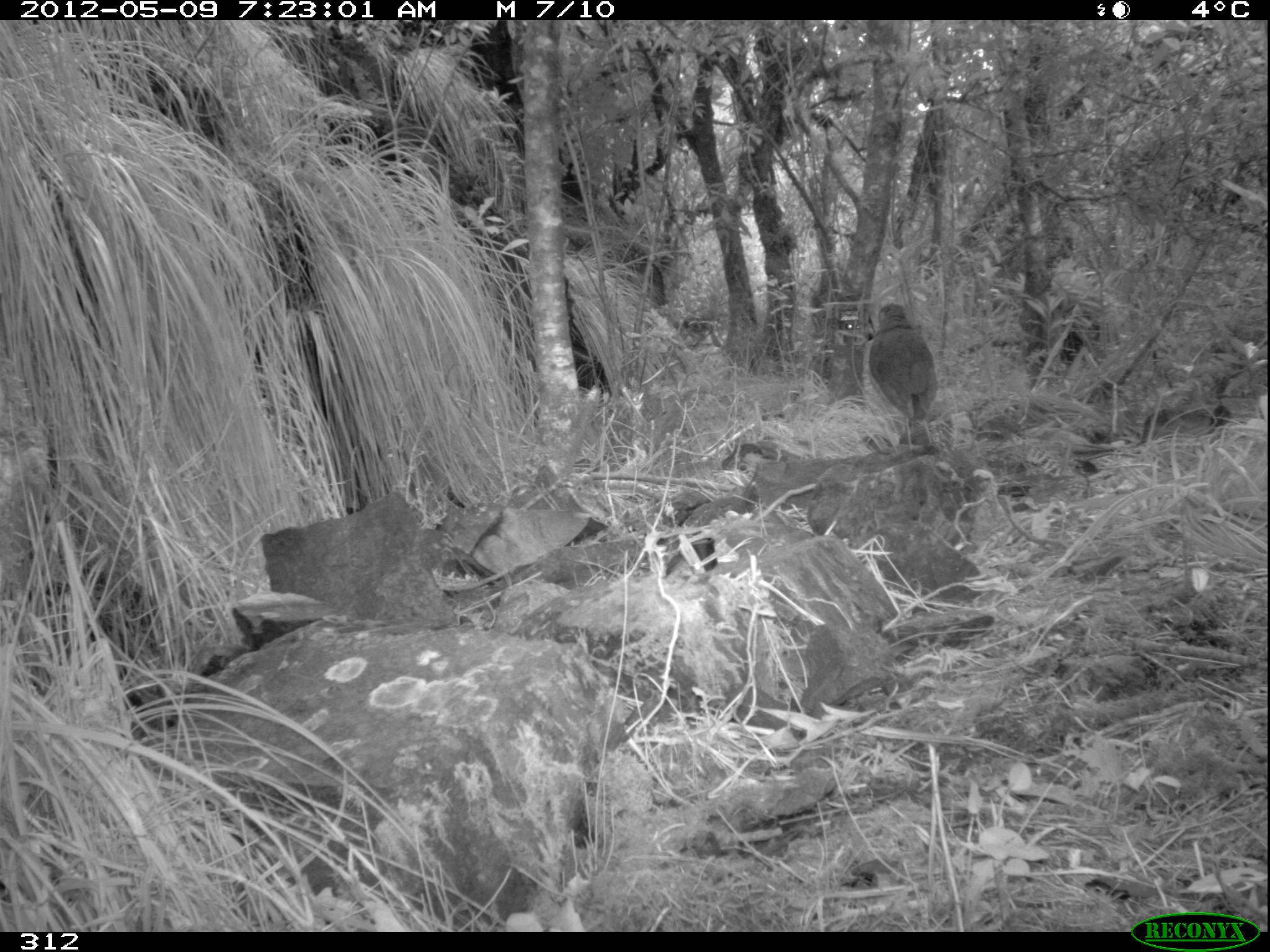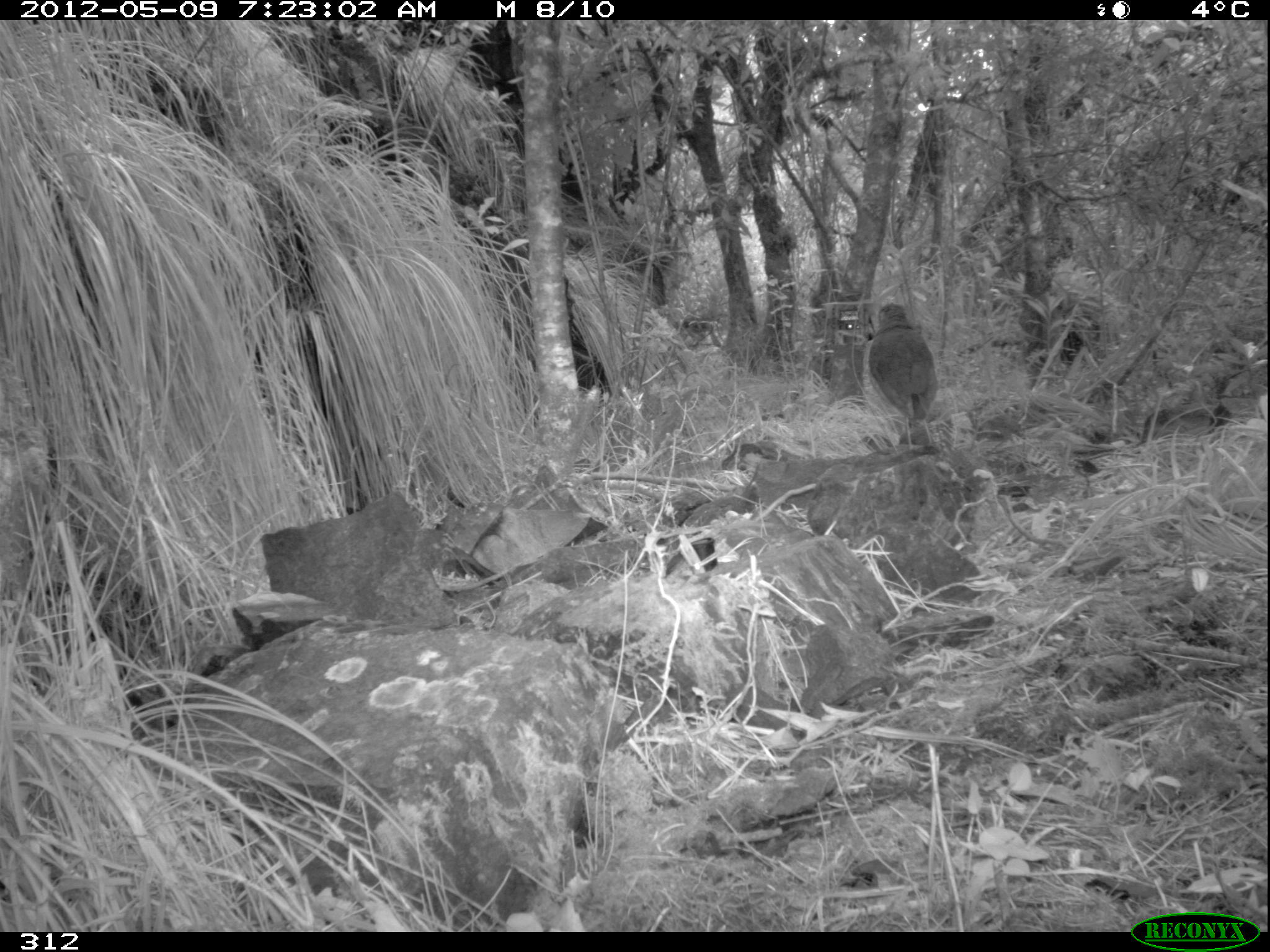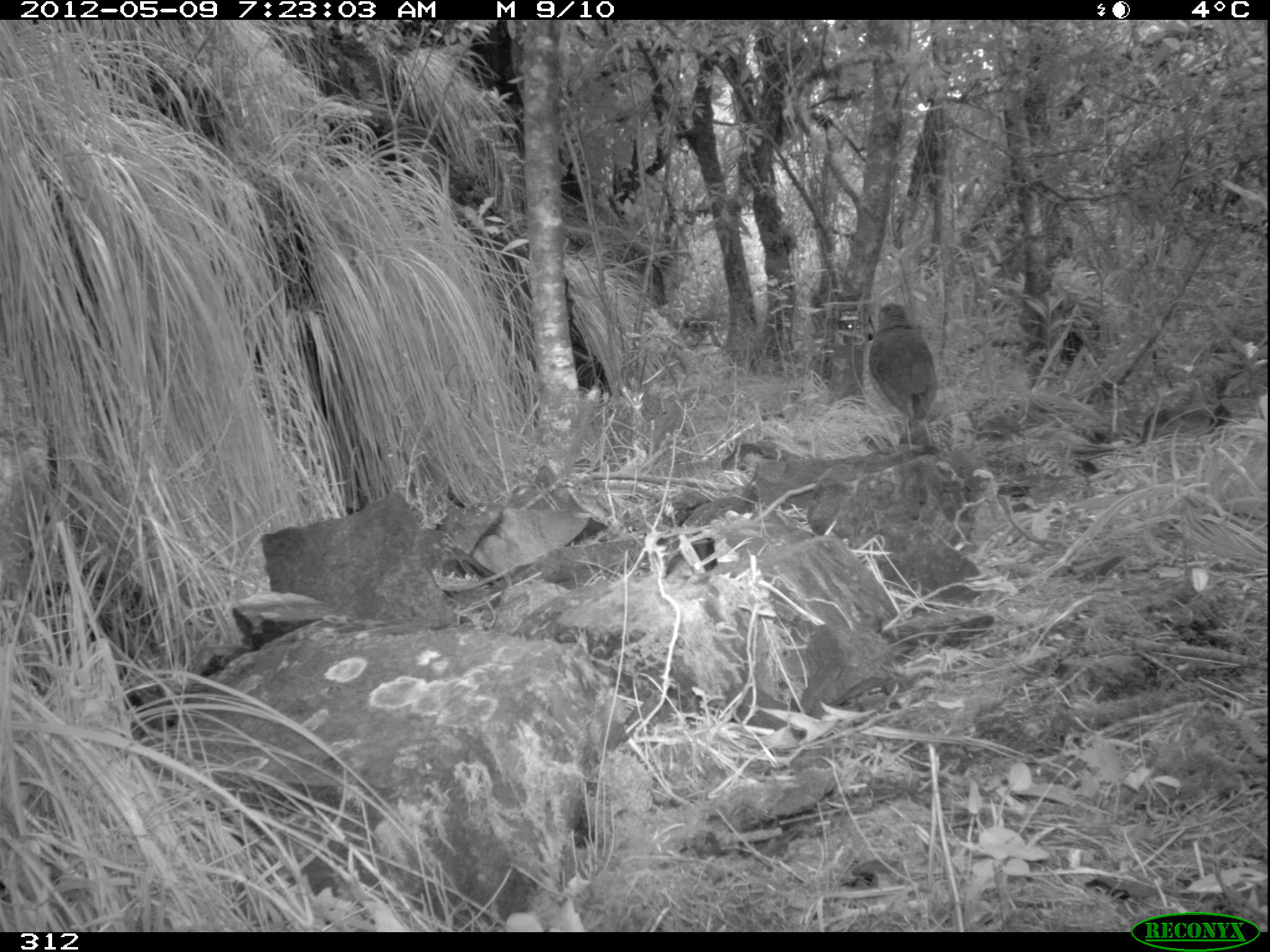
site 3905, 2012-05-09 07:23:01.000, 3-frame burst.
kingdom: Animalia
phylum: Chordata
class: Aves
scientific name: Aves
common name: bird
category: unknown bird